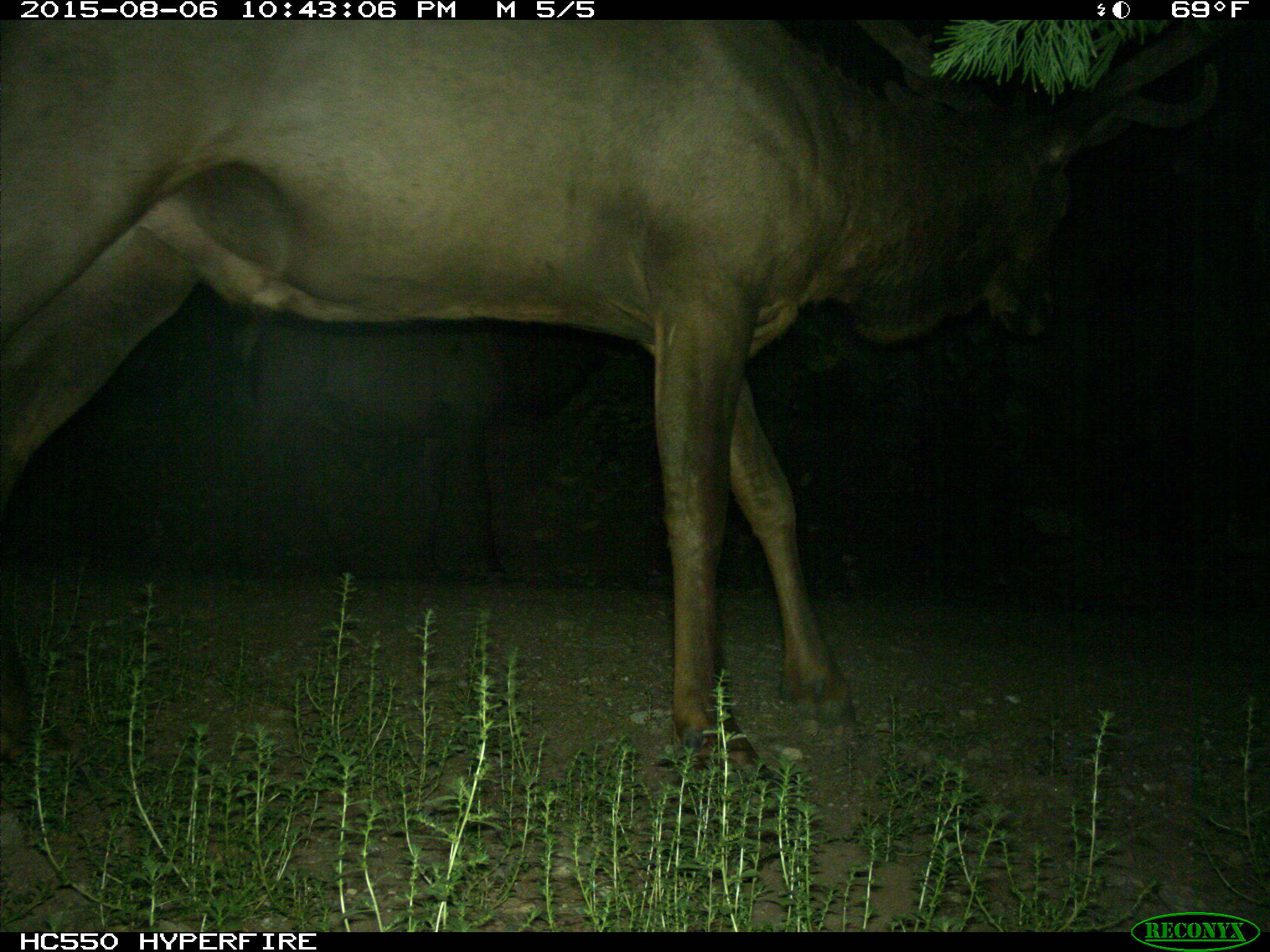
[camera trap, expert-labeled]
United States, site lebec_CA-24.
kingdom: Animalia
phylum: Chordata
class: Mammalia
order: Artiodactyla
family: Cervidae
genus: Cervus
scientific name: Cervus canadensis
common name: elk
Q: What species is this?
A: Cervus canadensis (elk).